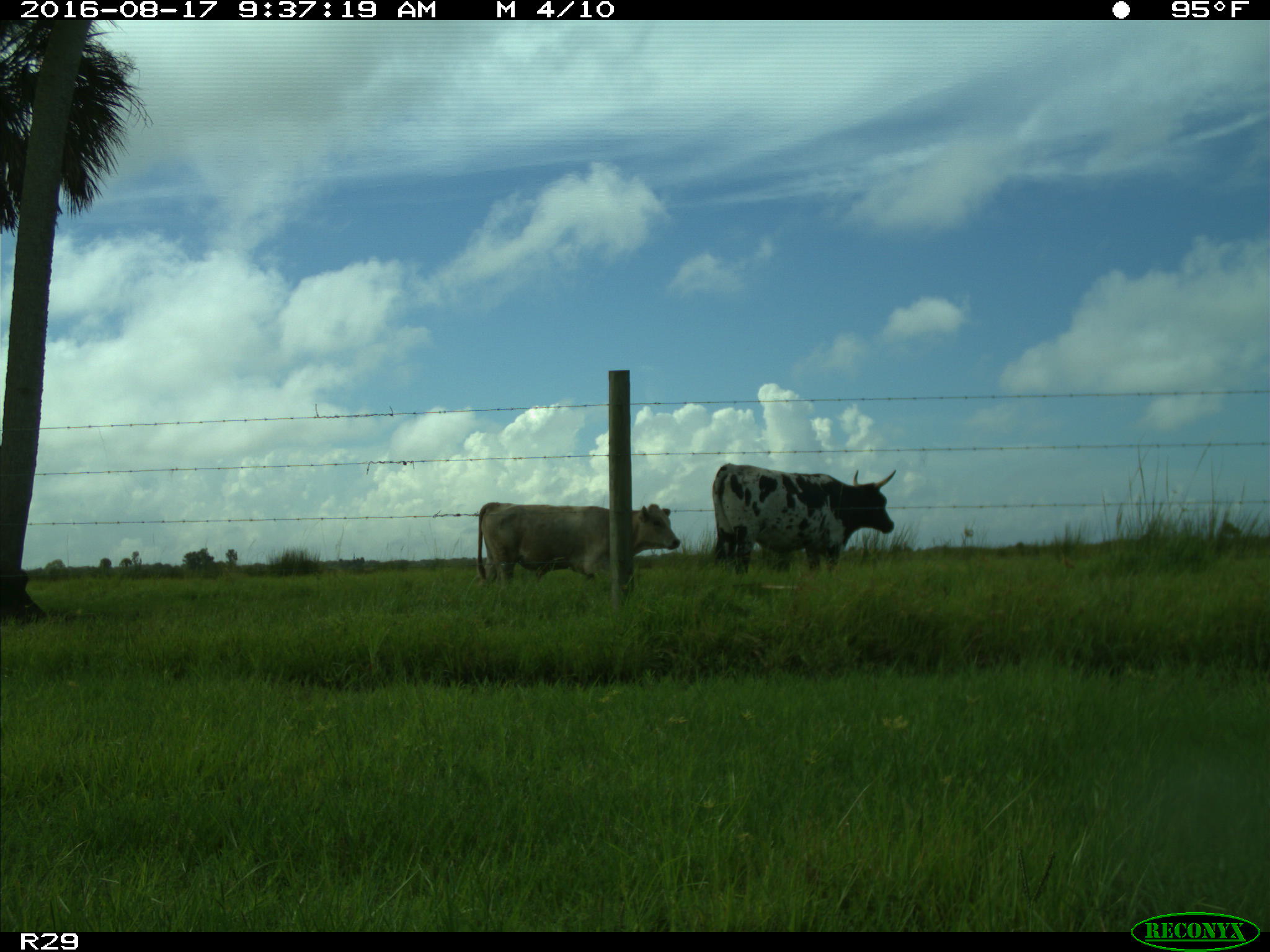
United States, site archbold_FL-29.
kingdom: Animalia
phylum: Chordata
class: Mammalia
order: Artiodactyla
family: Bovidae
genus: Bos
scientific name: Bos taurus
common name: domestic cow